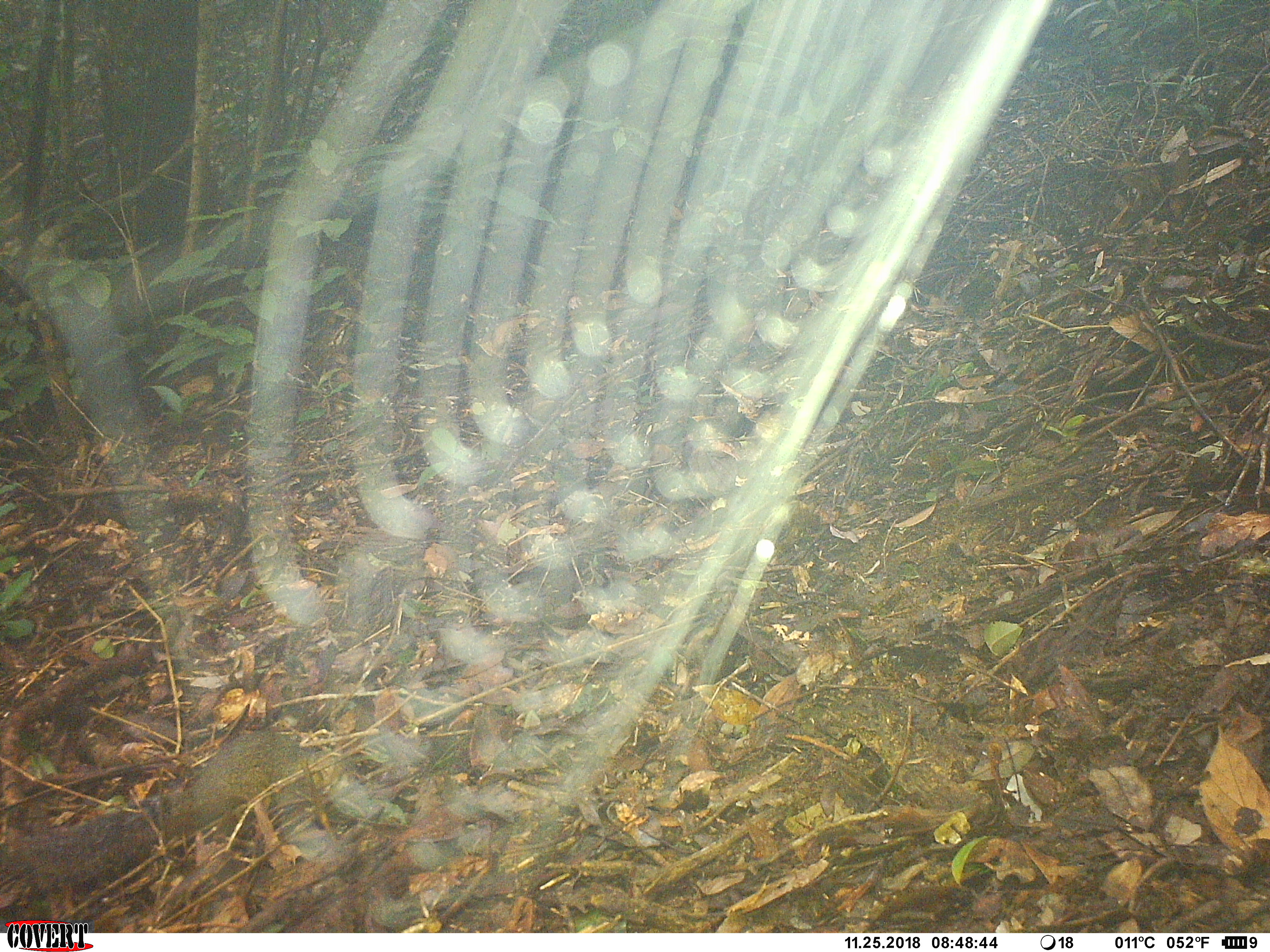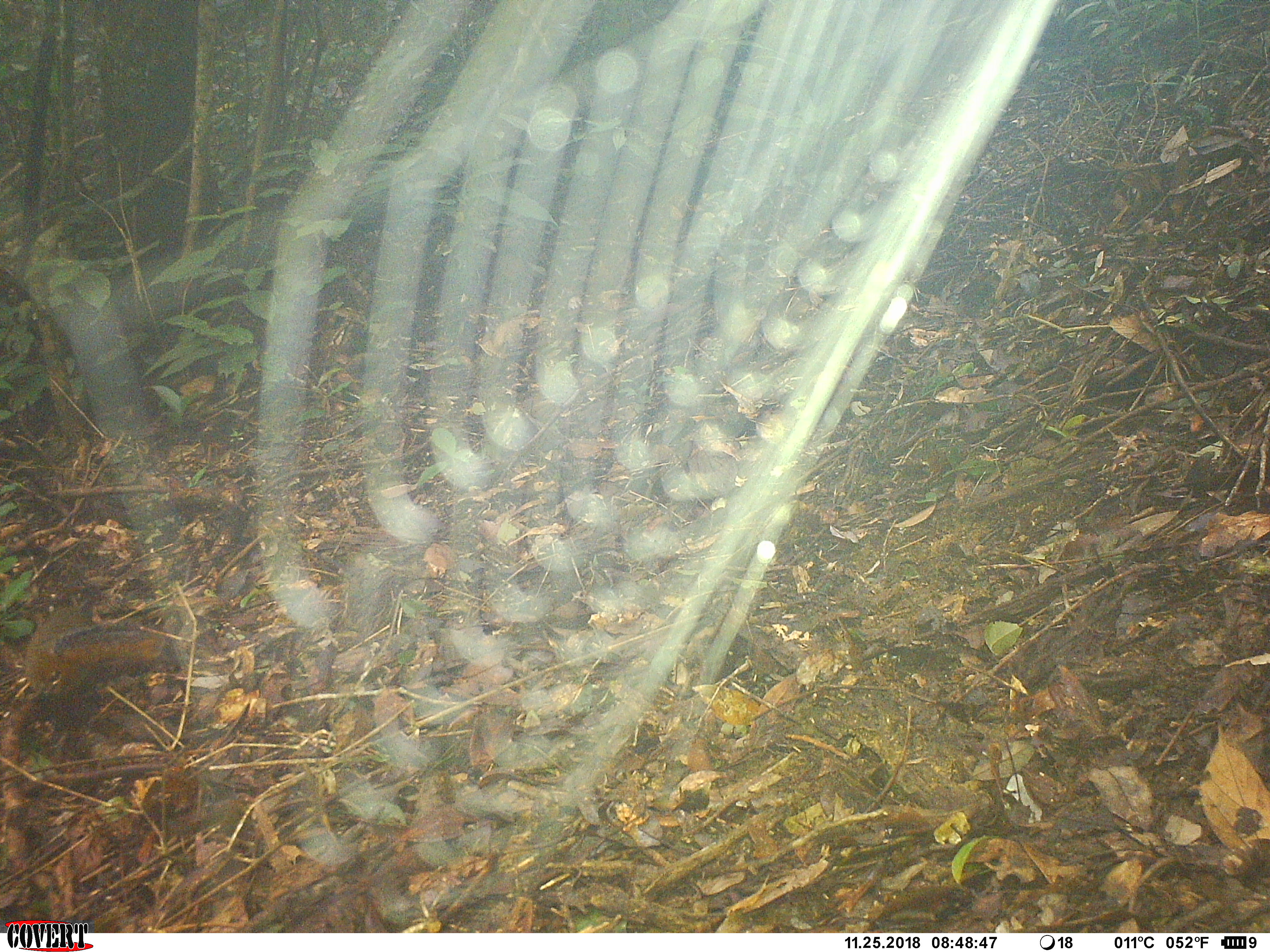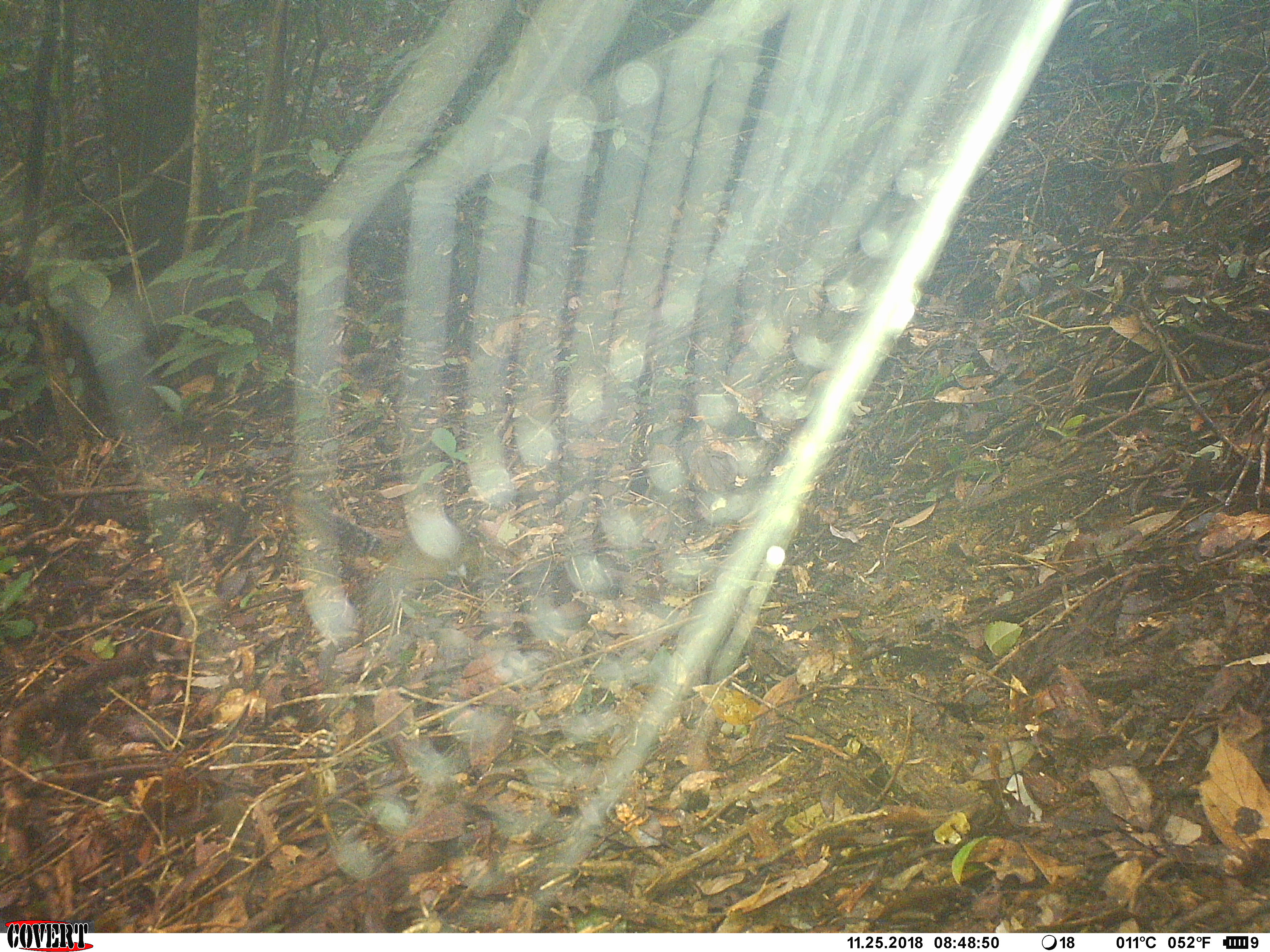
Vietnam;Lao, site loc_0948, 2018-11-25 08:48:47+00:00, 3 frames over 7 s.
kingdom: Animalia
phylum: Chordata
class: Mammalia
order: Rodentia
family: Sciuridae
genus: Dremomys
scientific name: Dremomys rufigenis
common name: red-cheeked squirrel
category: red cheeked squirrel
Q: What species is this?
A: Red cheeked squirrel (red-cheeked squirrel) (Dremomys rufigenis).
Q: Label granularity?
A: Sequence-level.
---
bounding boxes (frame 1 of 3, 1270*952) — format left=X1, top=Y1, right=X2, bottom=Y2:
red cheeked squirrel: left=0, top=729, right=337, bottom=882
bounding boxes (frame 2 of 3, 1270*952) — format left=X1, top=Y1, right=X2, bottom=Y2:
red cheeked squirrel: left=22, top=606, right=179, bottom=688